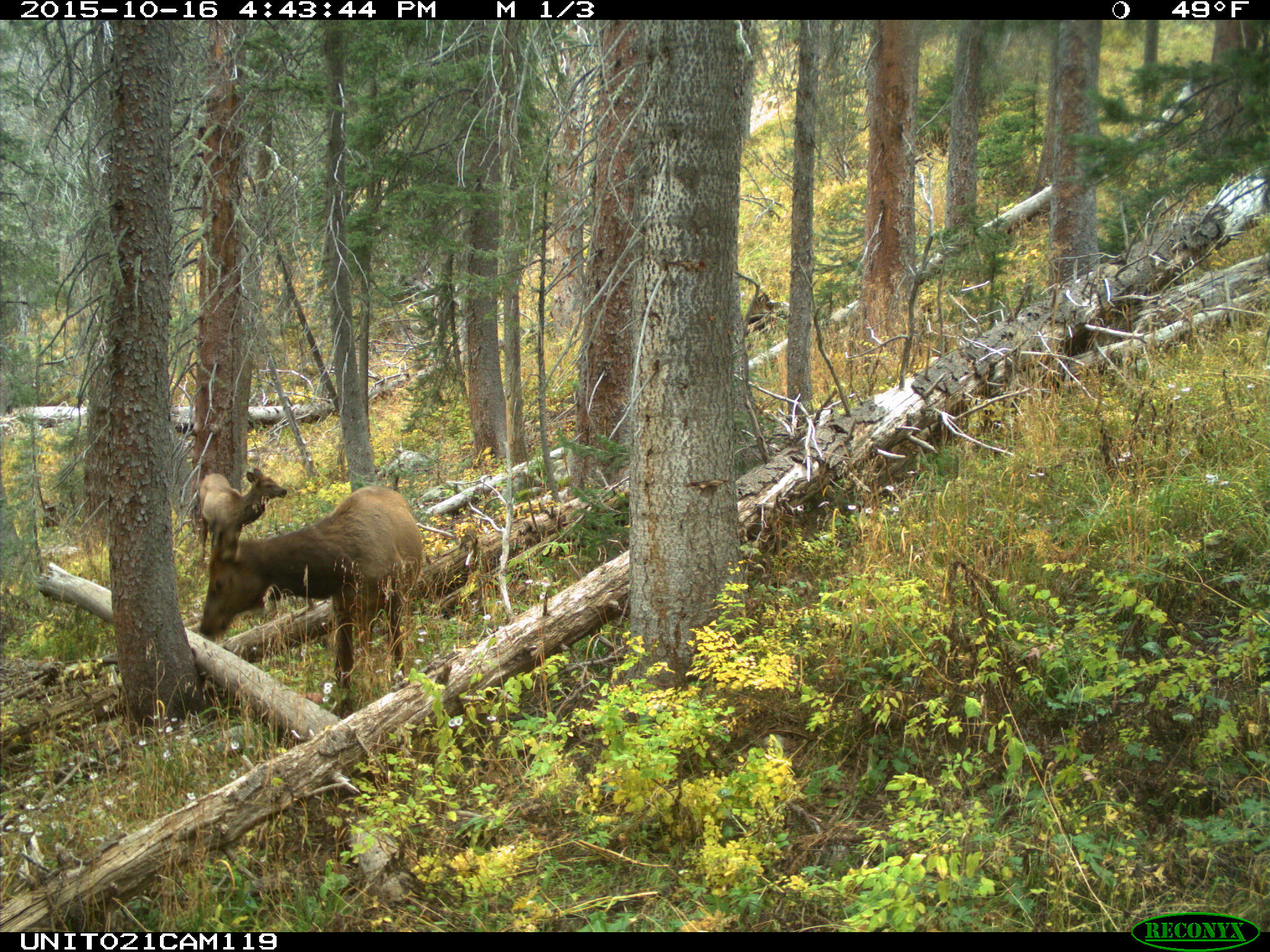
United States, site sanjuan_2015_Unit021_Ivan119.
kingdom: Animalia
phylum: Chordata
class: Mammalia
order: Artiodactyla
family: Cervidae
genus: Cervus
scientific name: Cervus elaphus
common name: red deer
Cervus elaphus (red deer).